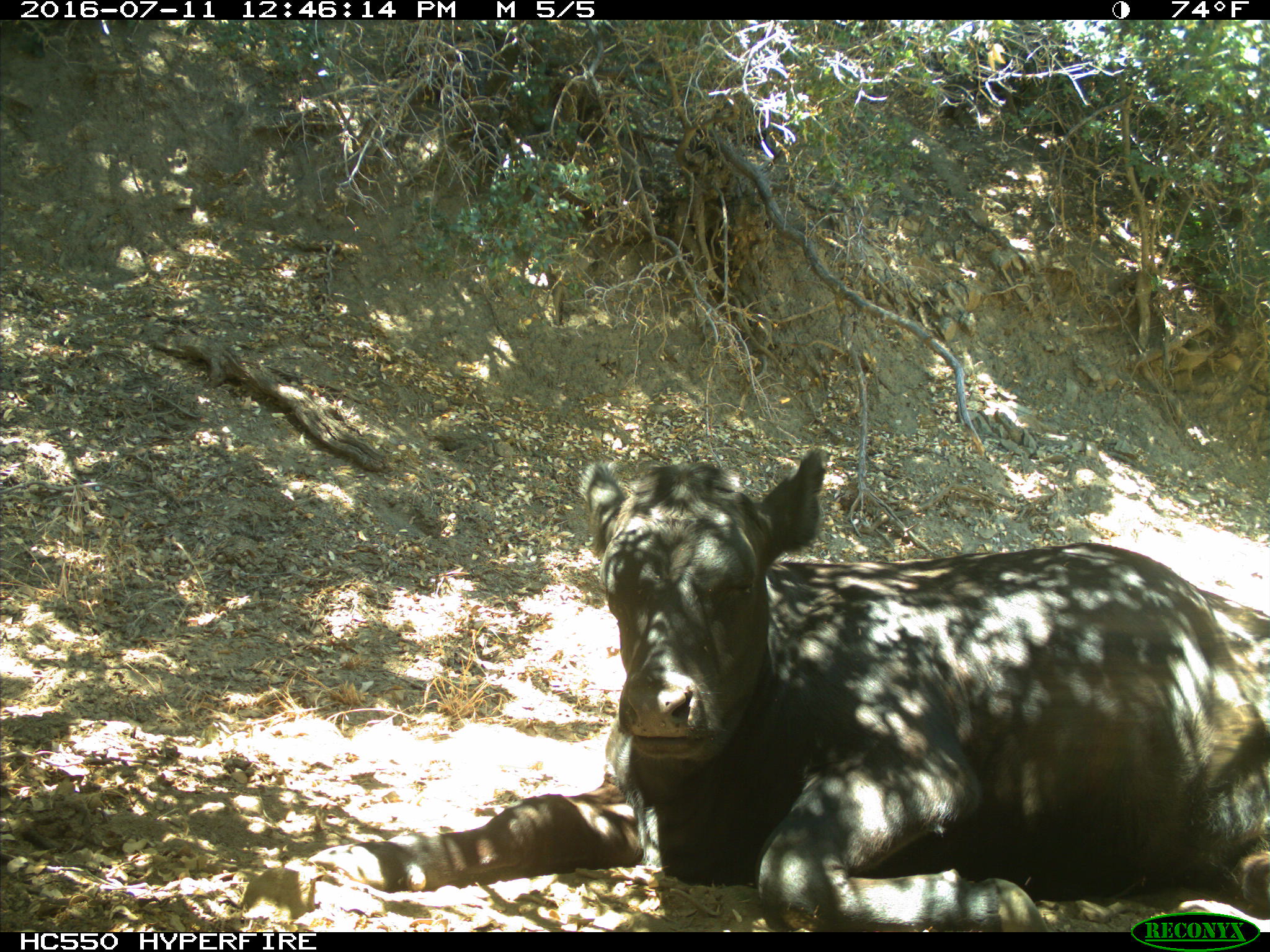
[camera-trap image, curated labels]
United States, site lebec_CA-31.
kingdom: Animalia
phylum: Chordata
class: Mammalia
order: Artiodactyla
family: Bovidae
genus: Bos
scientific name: Bos taurus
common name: domestic cow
Bos taurus (domestic cow).